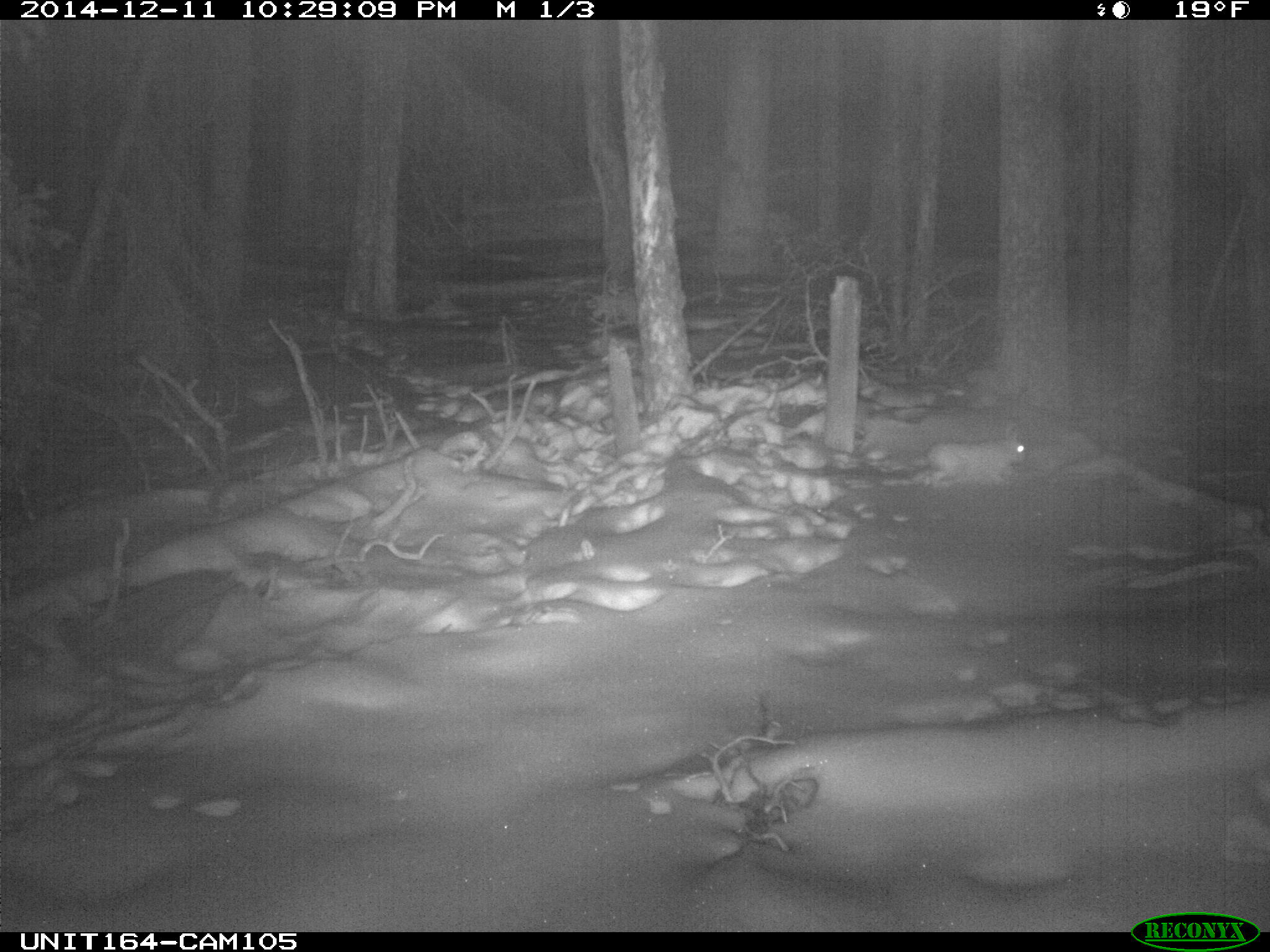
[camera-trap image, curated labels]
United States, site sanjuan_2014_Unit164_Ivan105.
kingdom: Animalia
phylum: Chordata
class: Mammalia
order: Lagomorpha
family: Leporidae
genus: Lepus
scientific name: Lepus americanus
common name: snowshoe hare